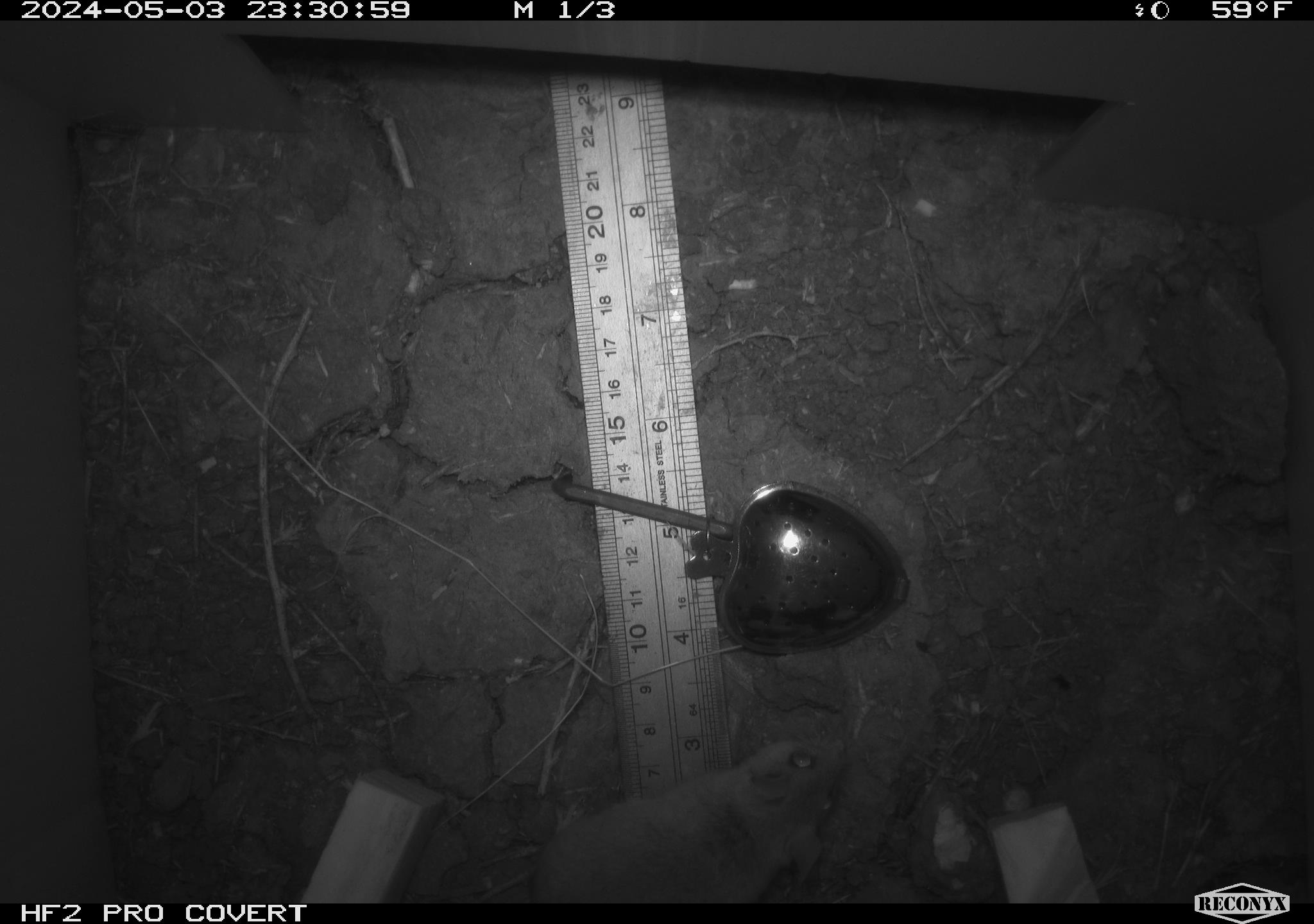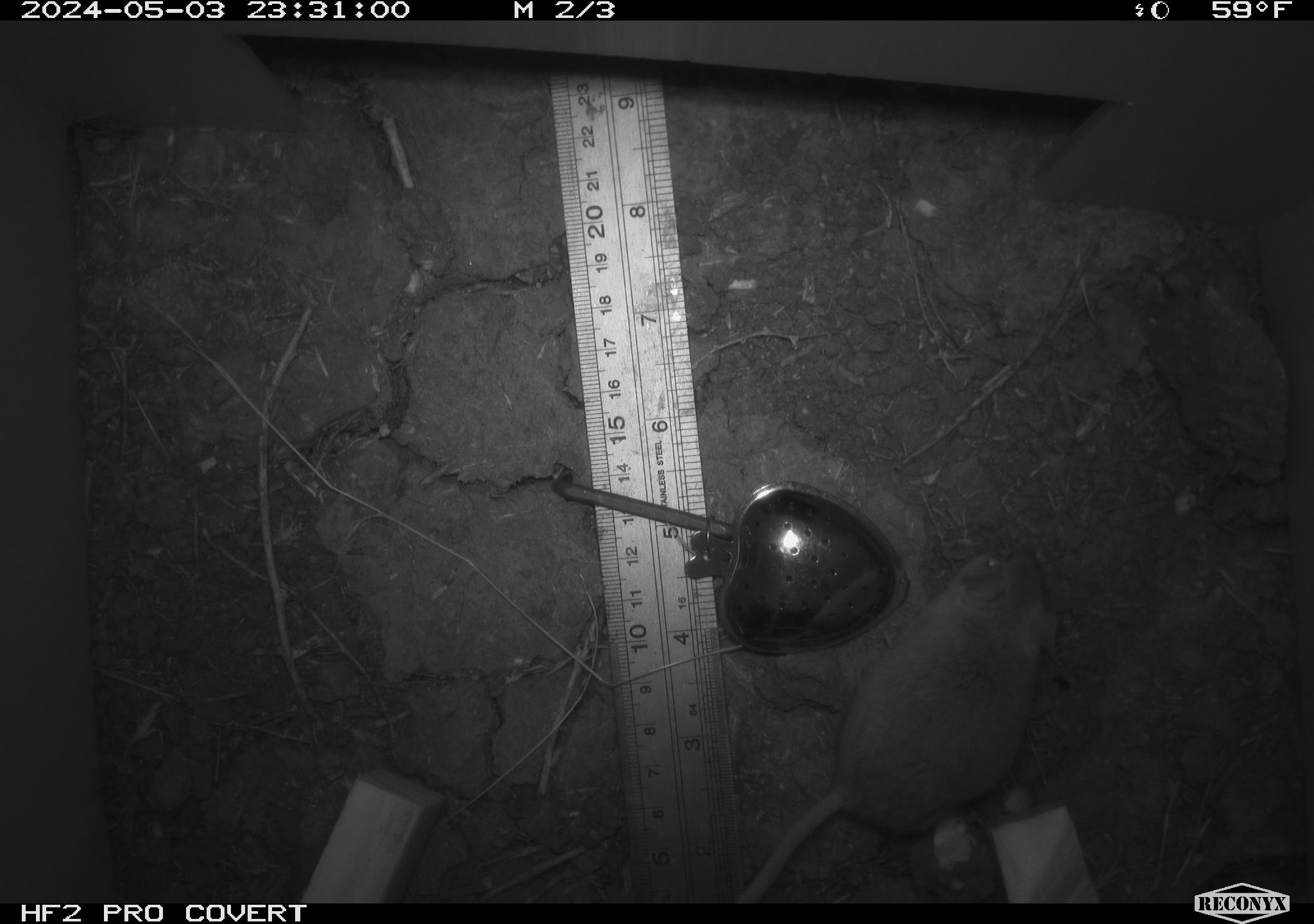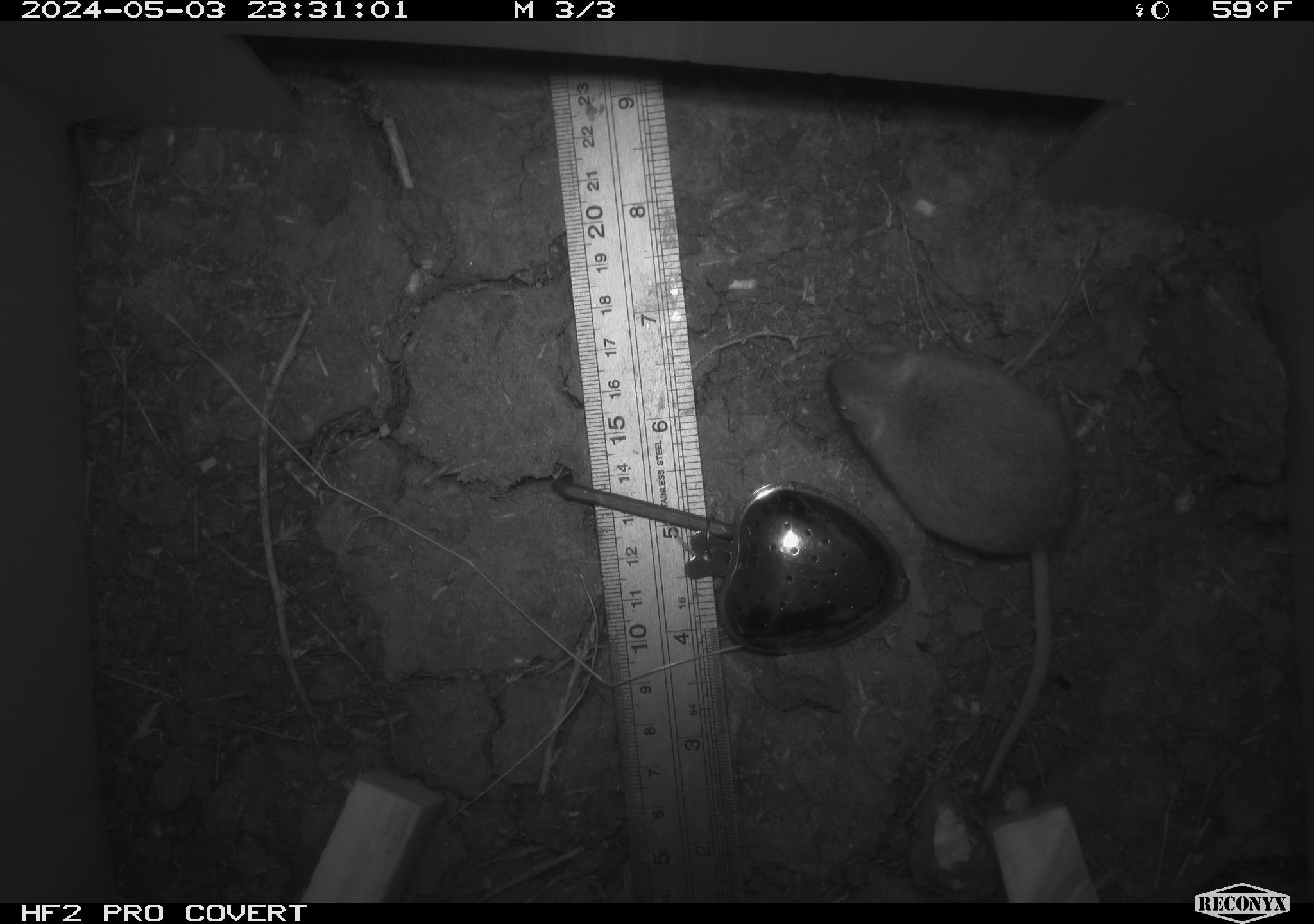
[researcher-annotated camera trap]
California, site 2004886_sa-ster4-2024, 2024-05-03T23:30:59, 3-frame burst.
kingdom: Animalia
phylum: Chordata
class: Mammalia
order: Rodentia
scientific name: Rodentia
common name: mouse species